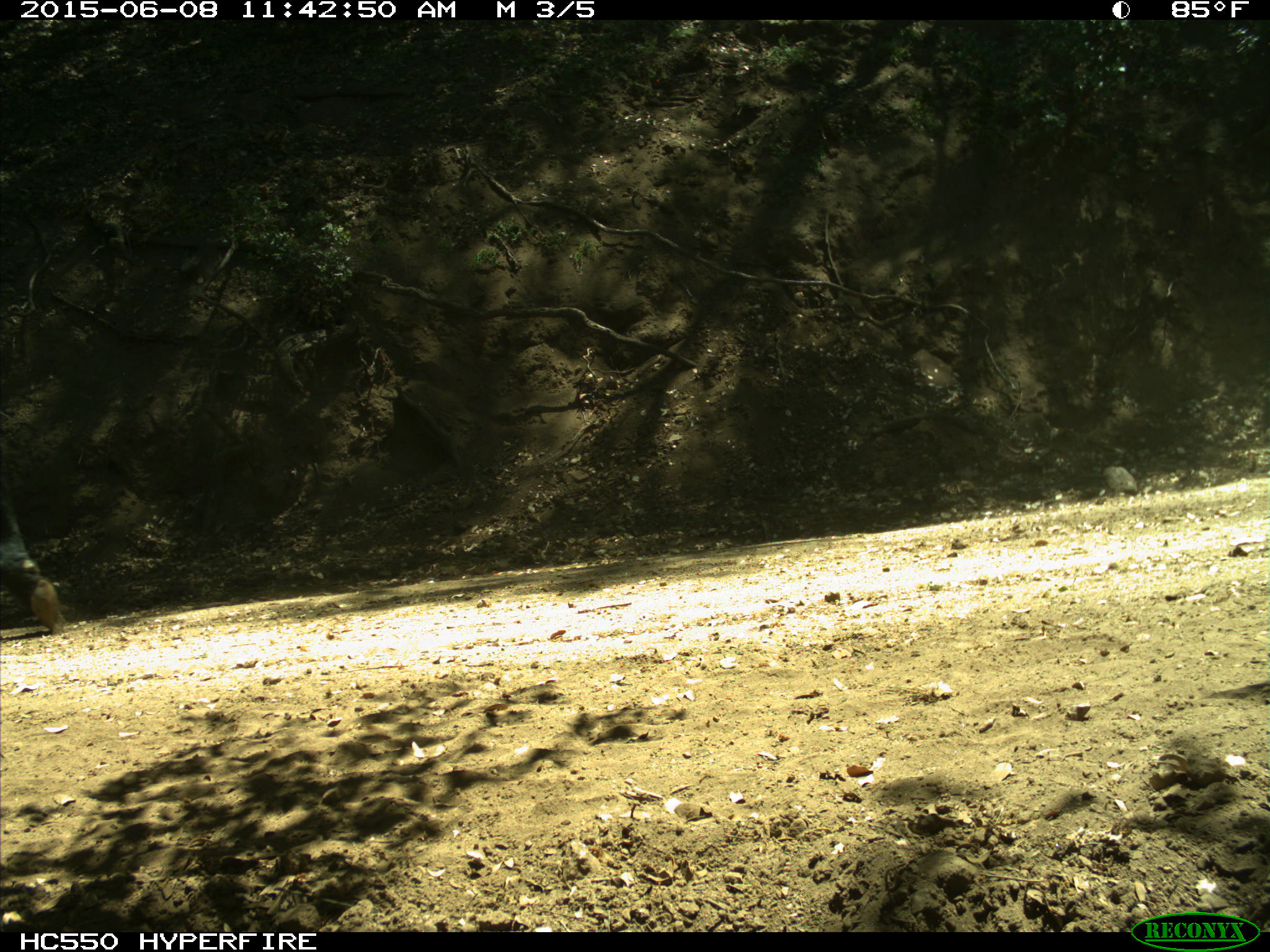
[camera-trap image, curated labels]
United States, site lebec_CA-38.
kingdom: Animalia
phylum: Chordata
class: Mammalia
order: Artiodactyla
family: Bovidae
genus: Bos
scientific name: Bos taurus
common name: domestic cow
Bos taurus (domestic cow).